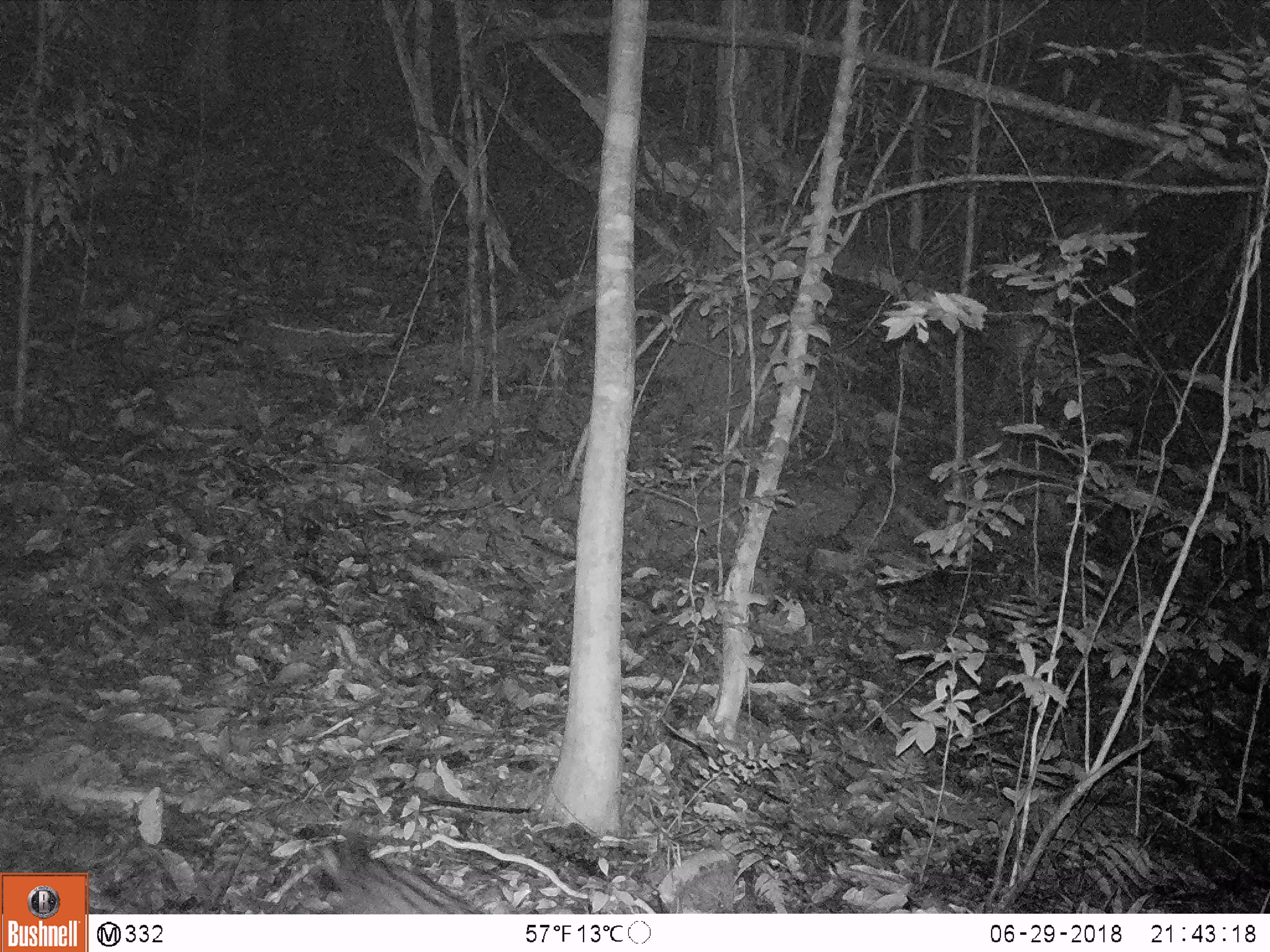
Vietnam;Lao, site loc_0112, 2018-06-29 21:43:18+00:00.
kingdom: Animalia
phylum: Chordata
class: Mammalia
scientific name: Mammalia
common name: mammal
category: unidentified small mammal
Unidentified small mammal (mammal) (Mammalia). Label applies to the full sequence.